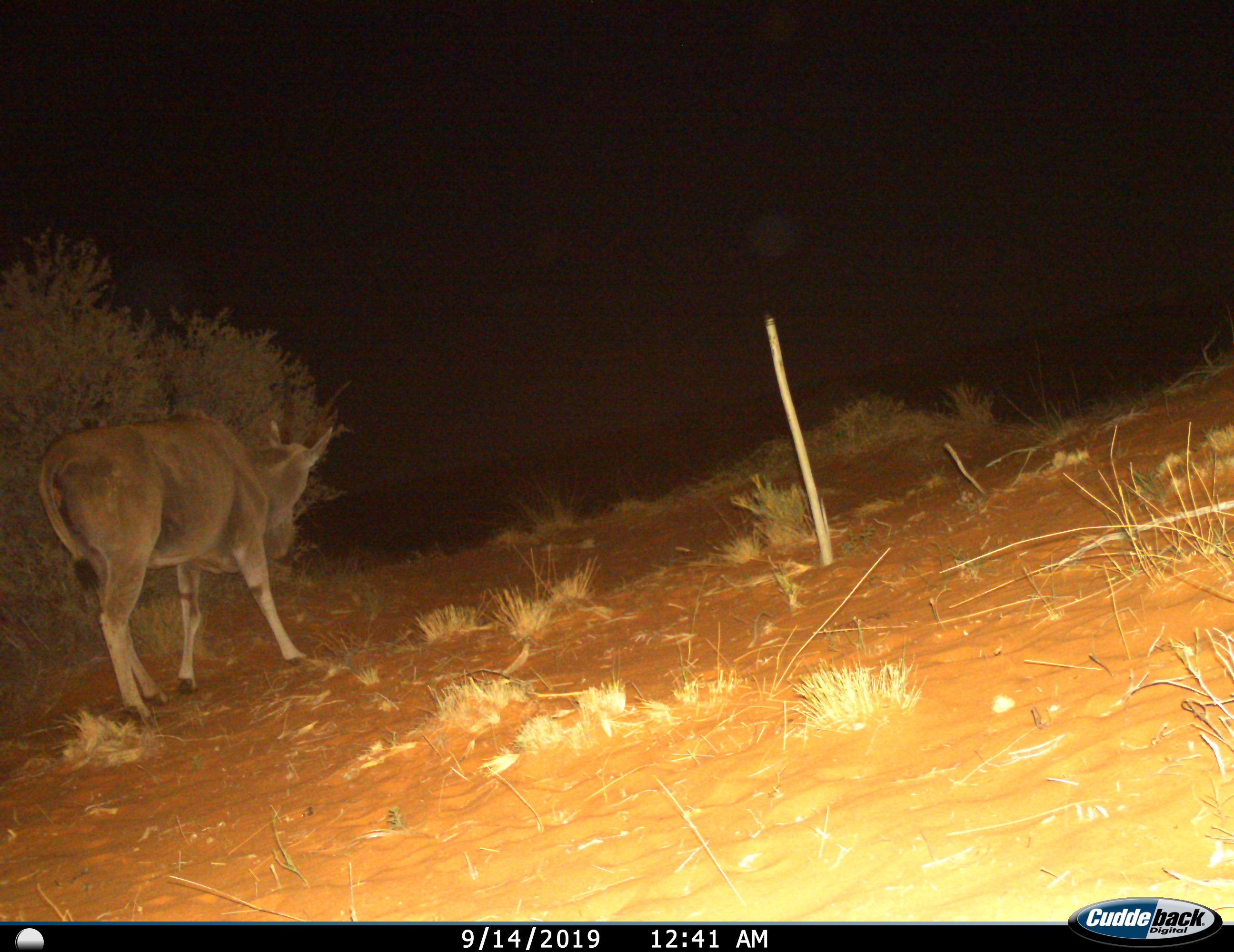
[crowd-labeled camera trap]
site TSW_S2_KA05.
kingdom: Animalia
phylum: Chordata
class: Mammalia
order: Artiodactyla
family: Bovidae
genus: Tragelaphus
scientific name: Tragelaphus oryx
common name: eland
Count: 1.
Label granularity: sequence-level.